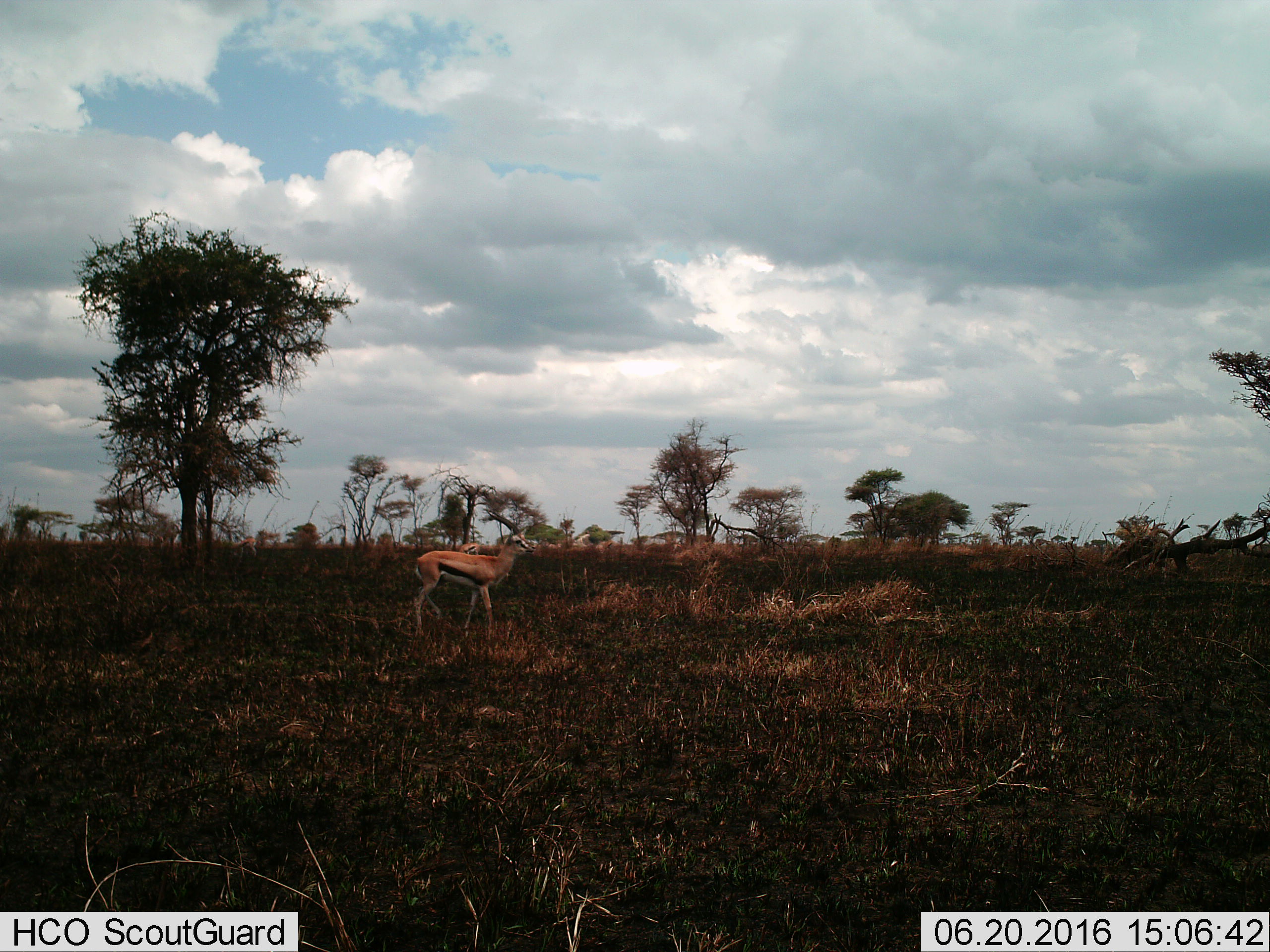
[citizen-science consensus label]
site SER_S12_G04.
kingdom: Animalia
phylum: Chordata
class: Mammalia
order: Artiodactyla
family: Bovidae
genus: Eudorcas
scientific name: Eudorcas thomsonii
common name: thomson's gazelle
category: gazellethomsons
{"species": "gazellethomsons (thomson's gazelle) (Eudorcas thomsonii)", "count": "2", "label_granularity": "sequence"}